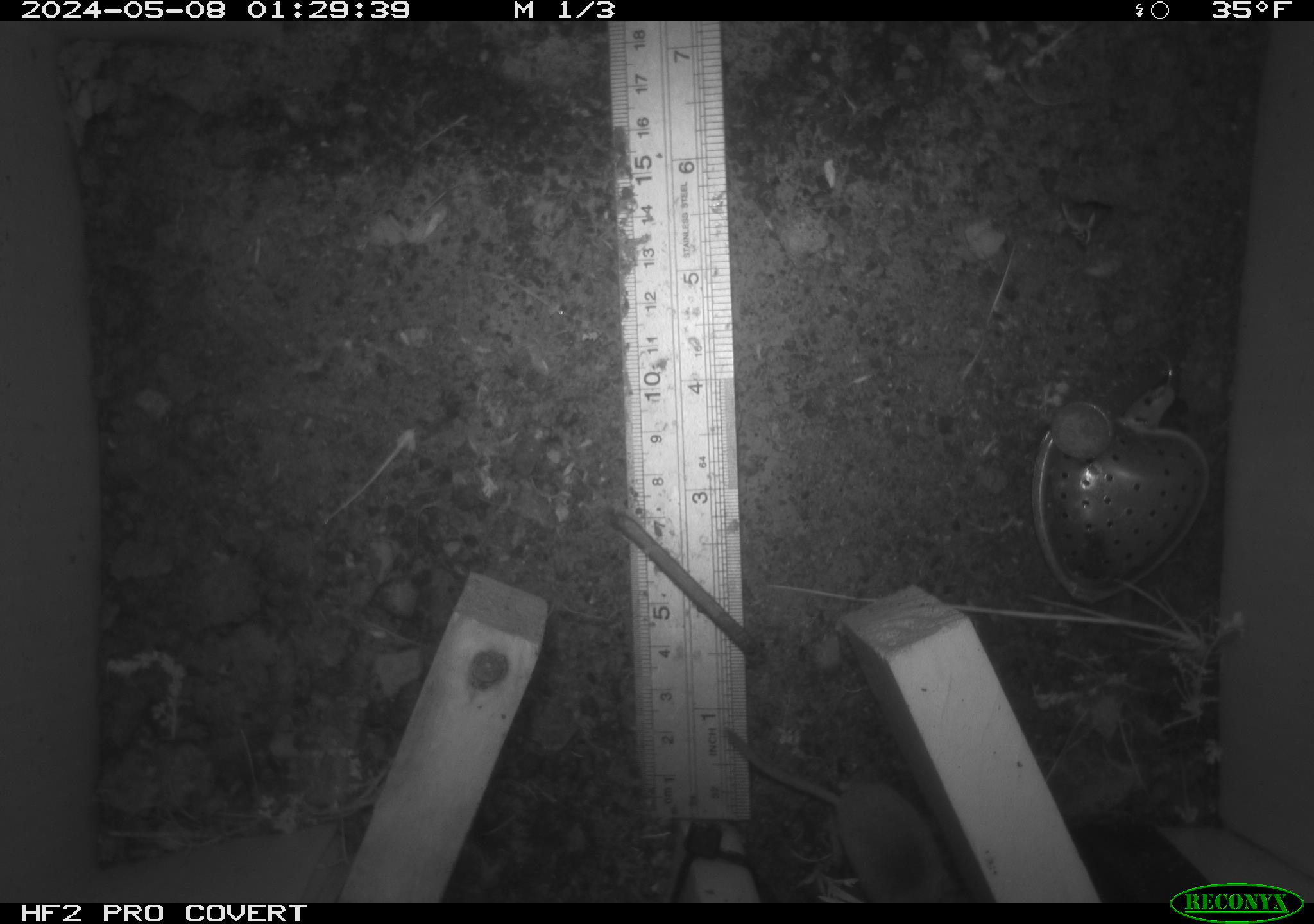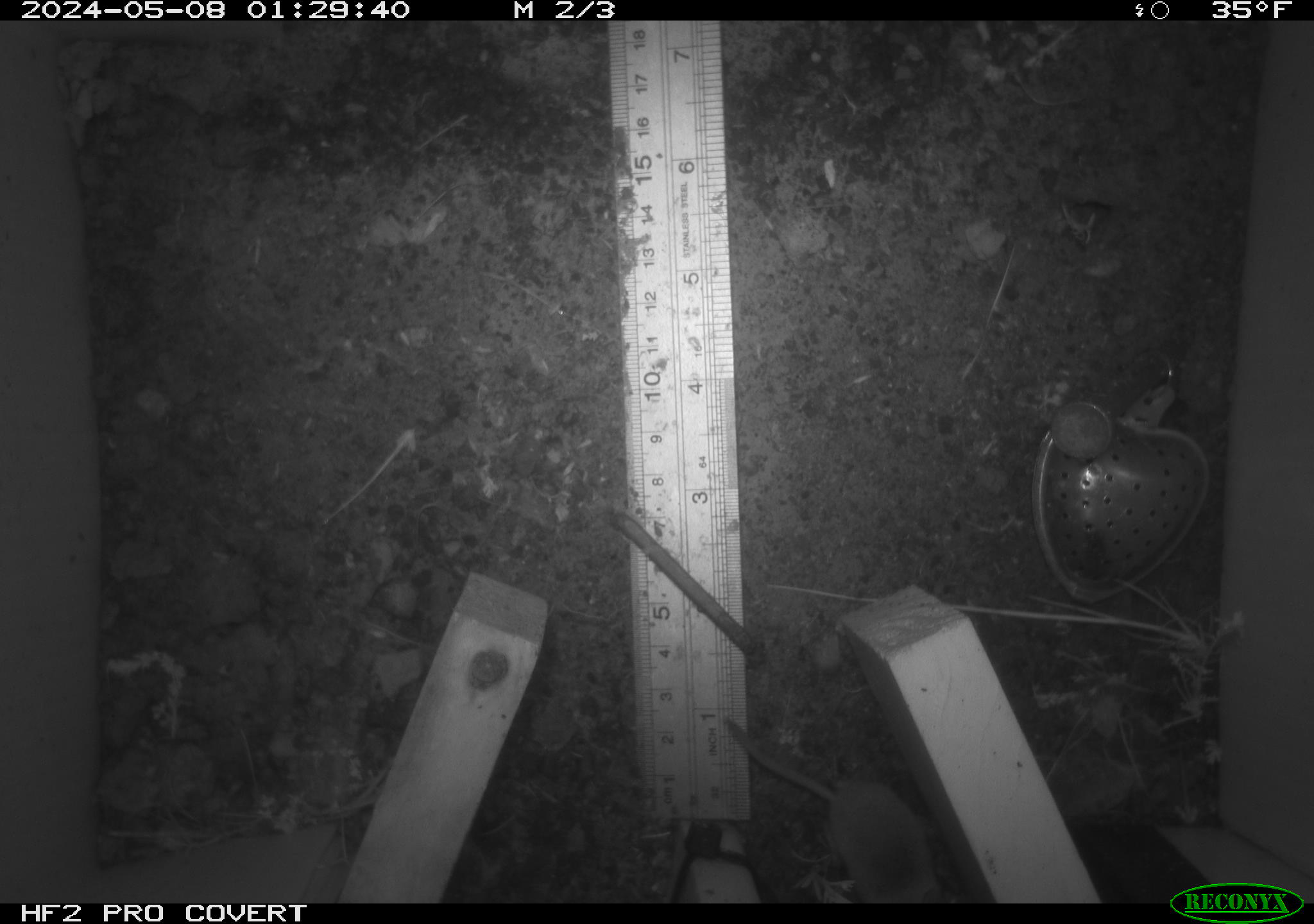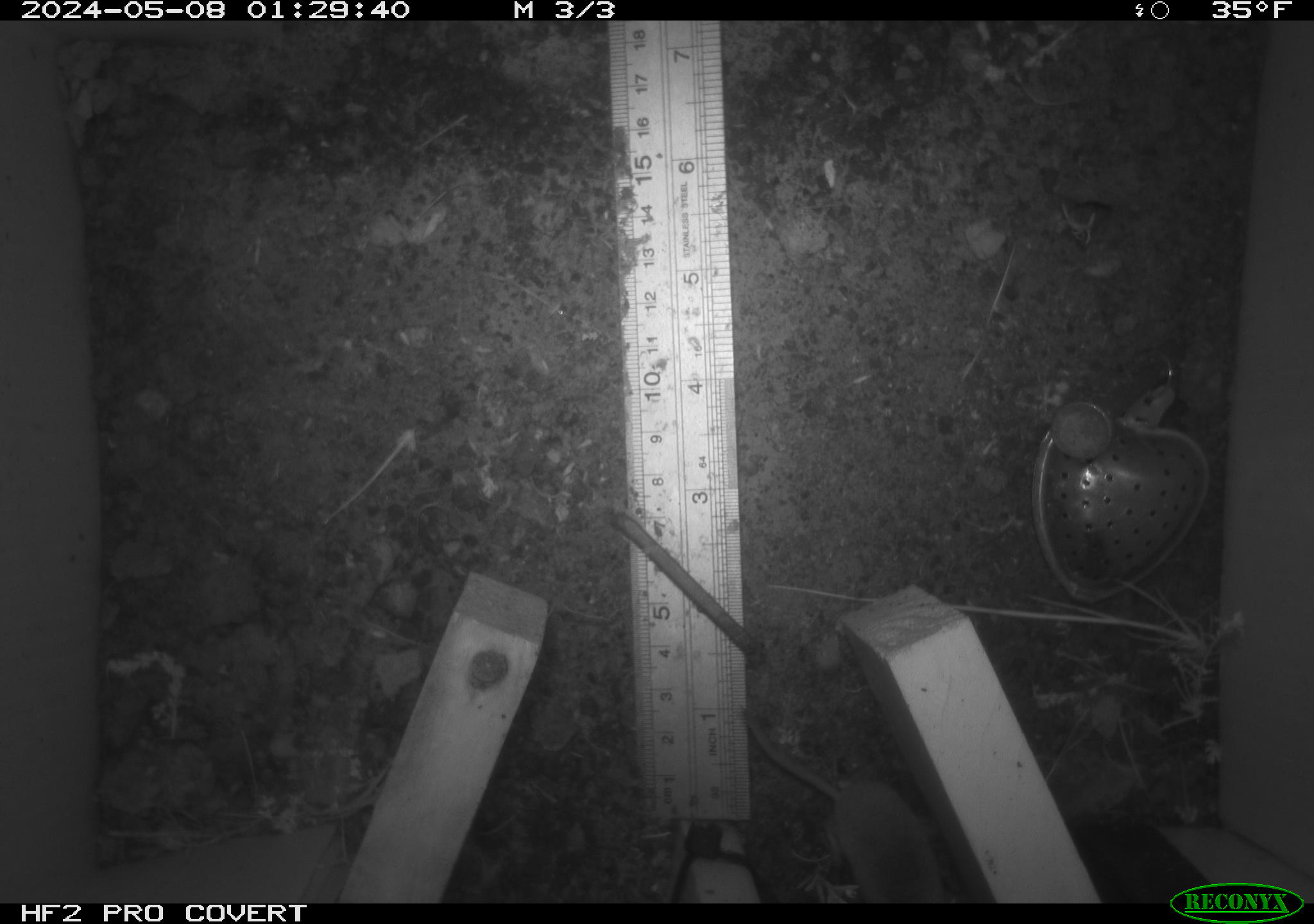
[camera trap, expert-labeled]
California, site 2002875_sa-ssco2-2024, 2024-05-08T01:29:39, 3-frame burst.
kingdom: Animalia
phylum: Chordata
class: Mammalia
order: Rodentia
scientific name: Rodentia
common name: rodent